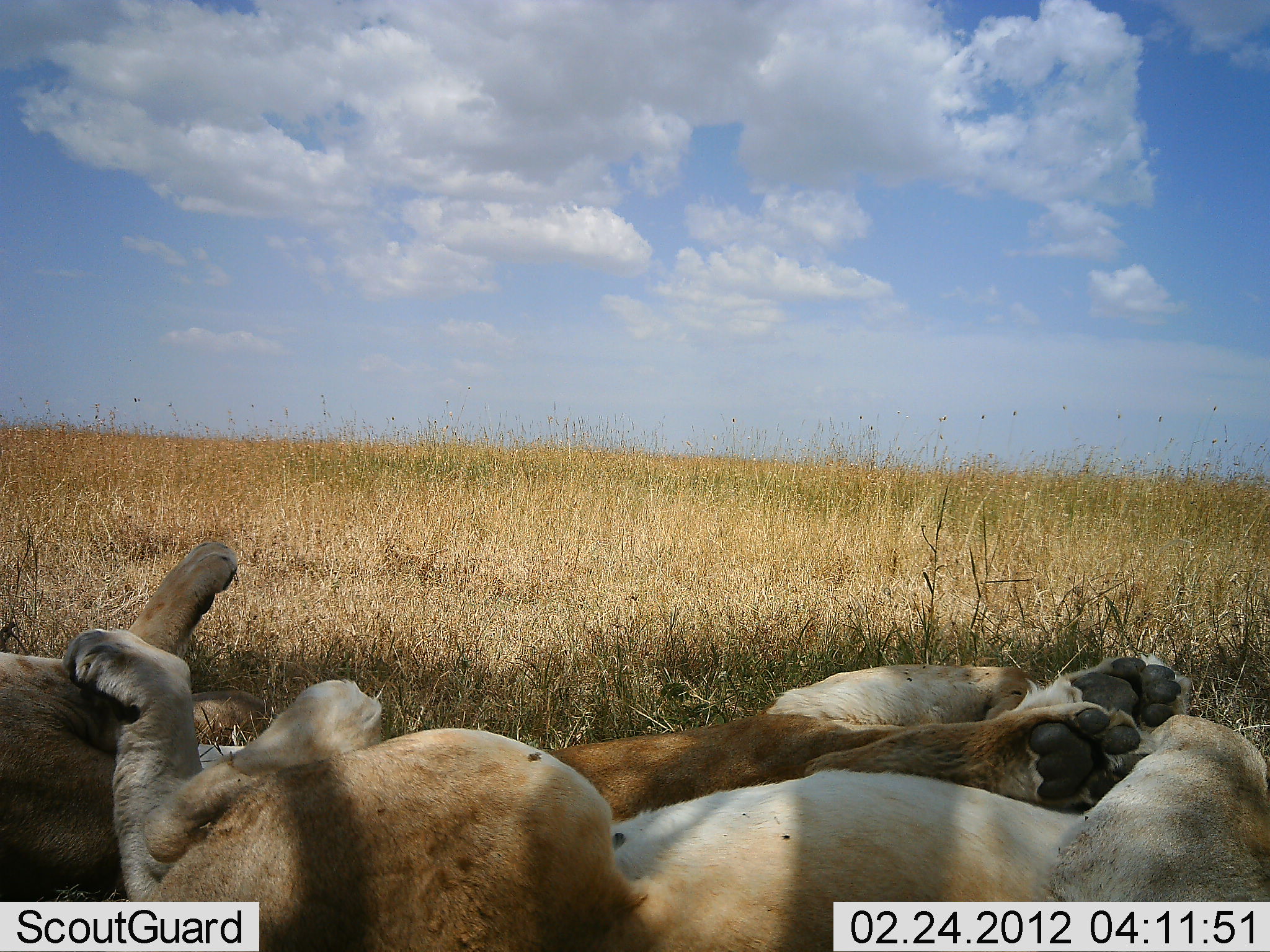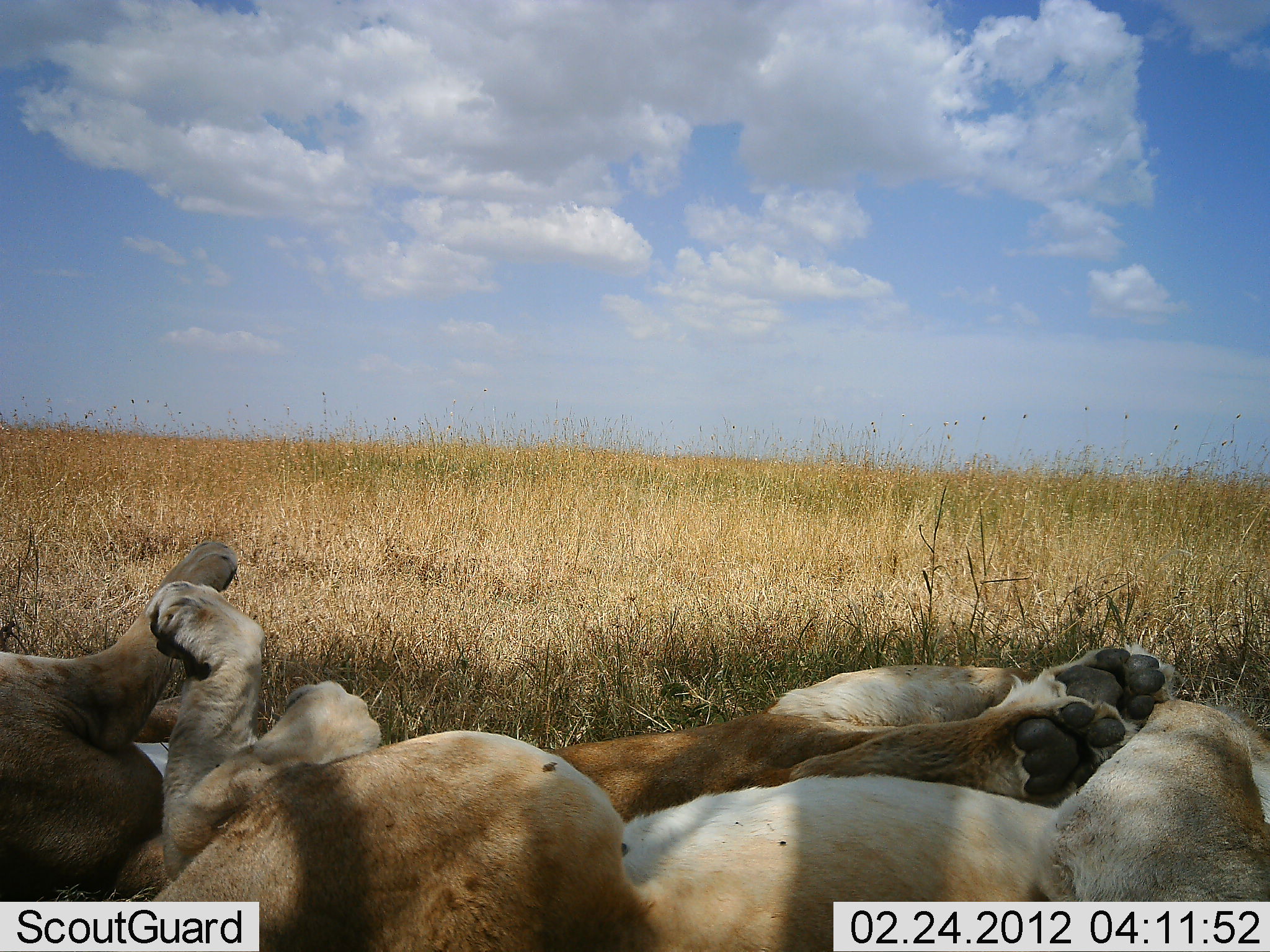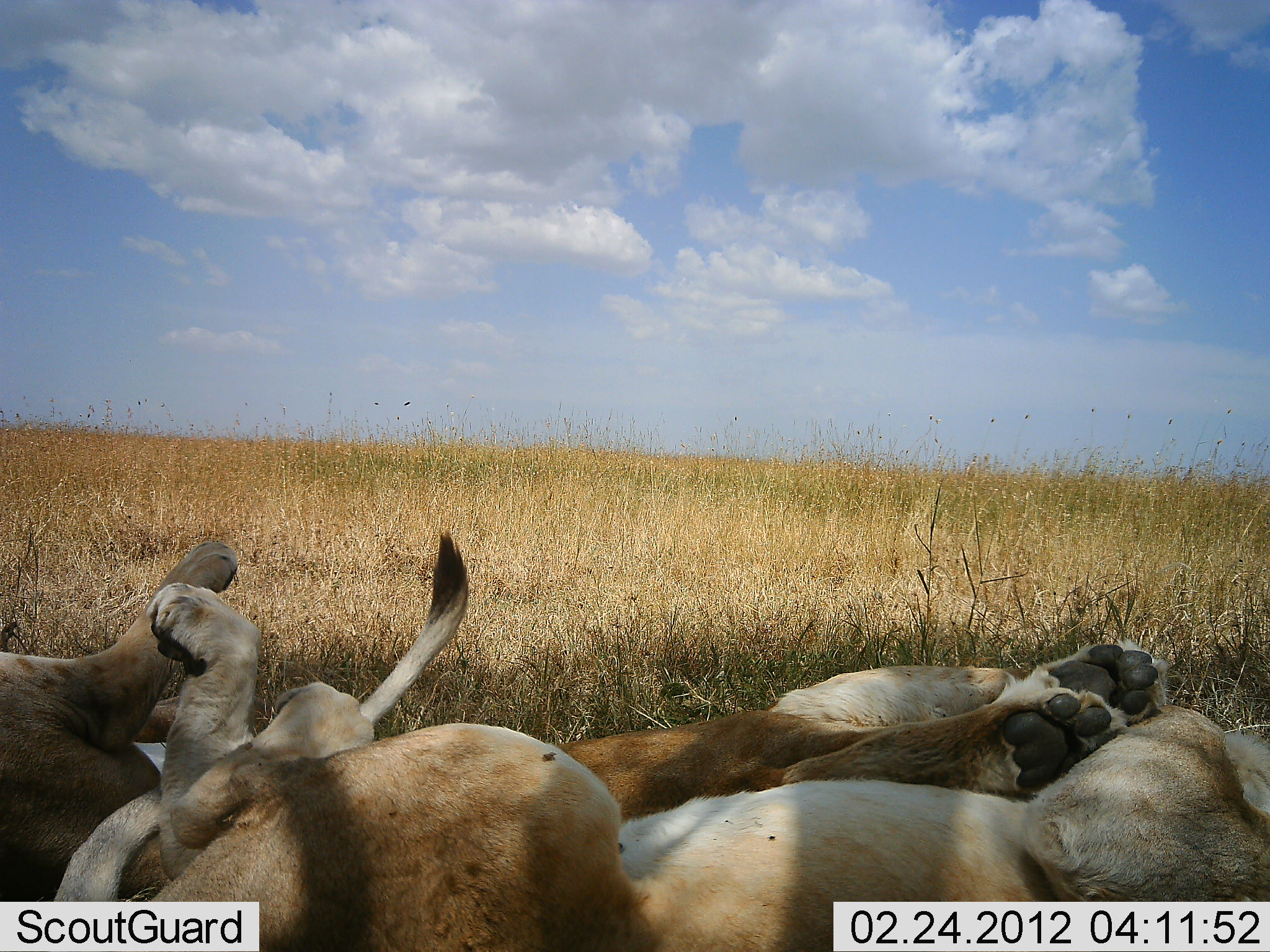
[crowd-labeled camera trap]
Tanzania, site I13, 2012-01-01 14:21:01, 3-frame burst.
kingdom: Animalia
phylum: Chordata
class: Mammalia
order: Carnivora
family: Felidae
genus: Panthera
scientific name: Panthera leo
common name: lion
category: lionfemale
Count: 3.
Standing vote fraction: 0%.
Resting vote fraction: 100%.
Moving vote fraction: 0%.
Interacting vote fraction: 0%.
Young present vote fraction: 0%.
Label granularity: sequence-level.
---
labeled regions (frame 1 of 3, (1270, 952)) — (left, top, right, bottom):
animal: (62, 625, 1270, 952); (551, 647, 1196, 825); (0, 540, 263, 901)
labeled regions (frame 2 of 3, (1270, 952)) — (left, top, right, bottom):
animal: (140, 584, 1270, 950); (542, 636, 1176, 816); (0, 539, 249, 904)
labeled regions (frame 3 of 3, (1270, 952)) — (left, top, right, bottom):
animal: (55, 530, 1270, 951); (542, 637, 1165, 816); (0, 537, 236, 904)